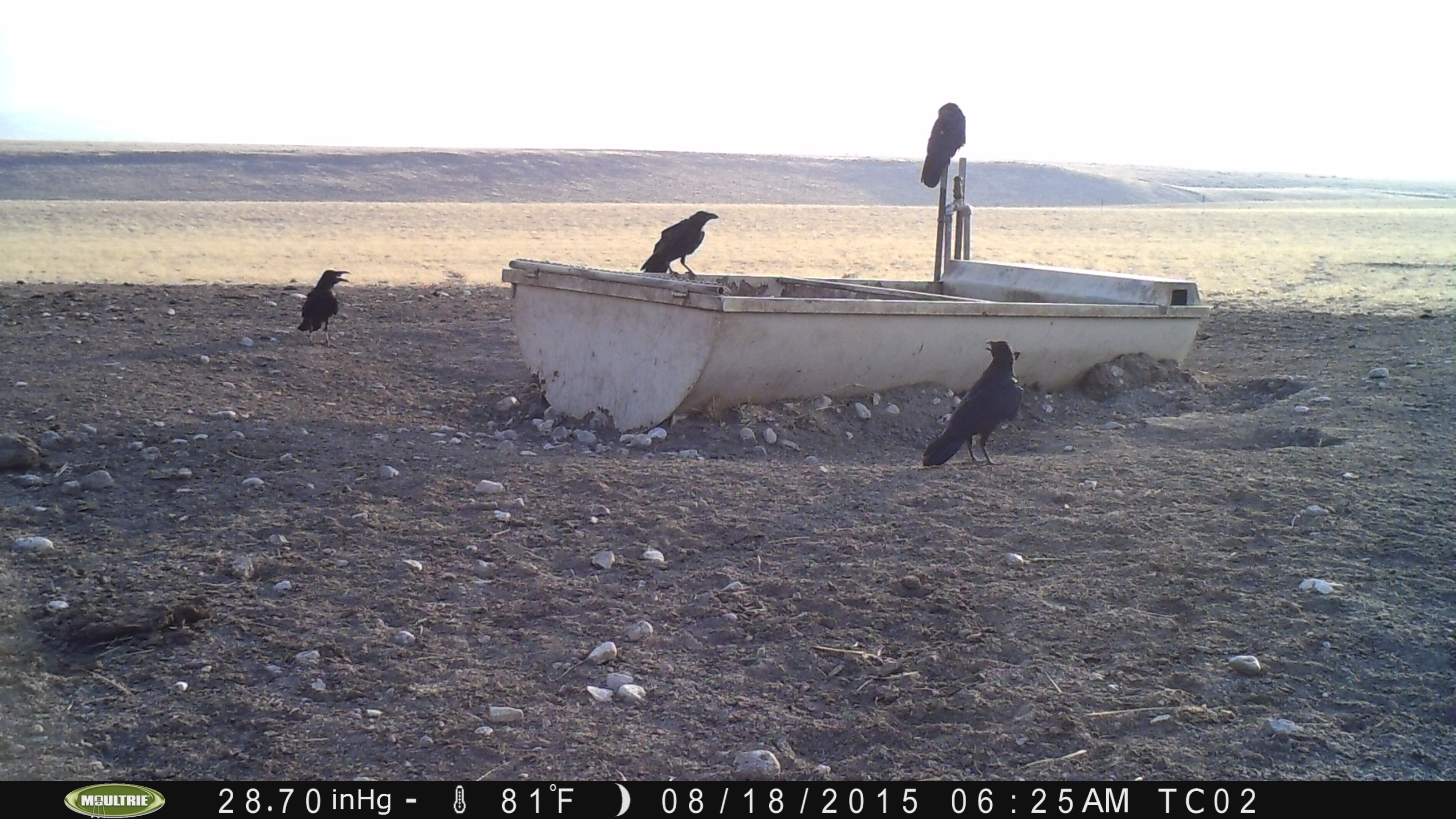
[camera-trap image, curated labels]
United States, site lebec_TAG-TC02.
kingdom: Animalia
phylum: Chordata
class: Aves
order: Passeriformes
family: Corvidae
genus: Corvus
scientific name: Corvus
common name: crows and ravens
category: unidentified corvus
Unidentified corvus (crows and ravens) (Corvus).